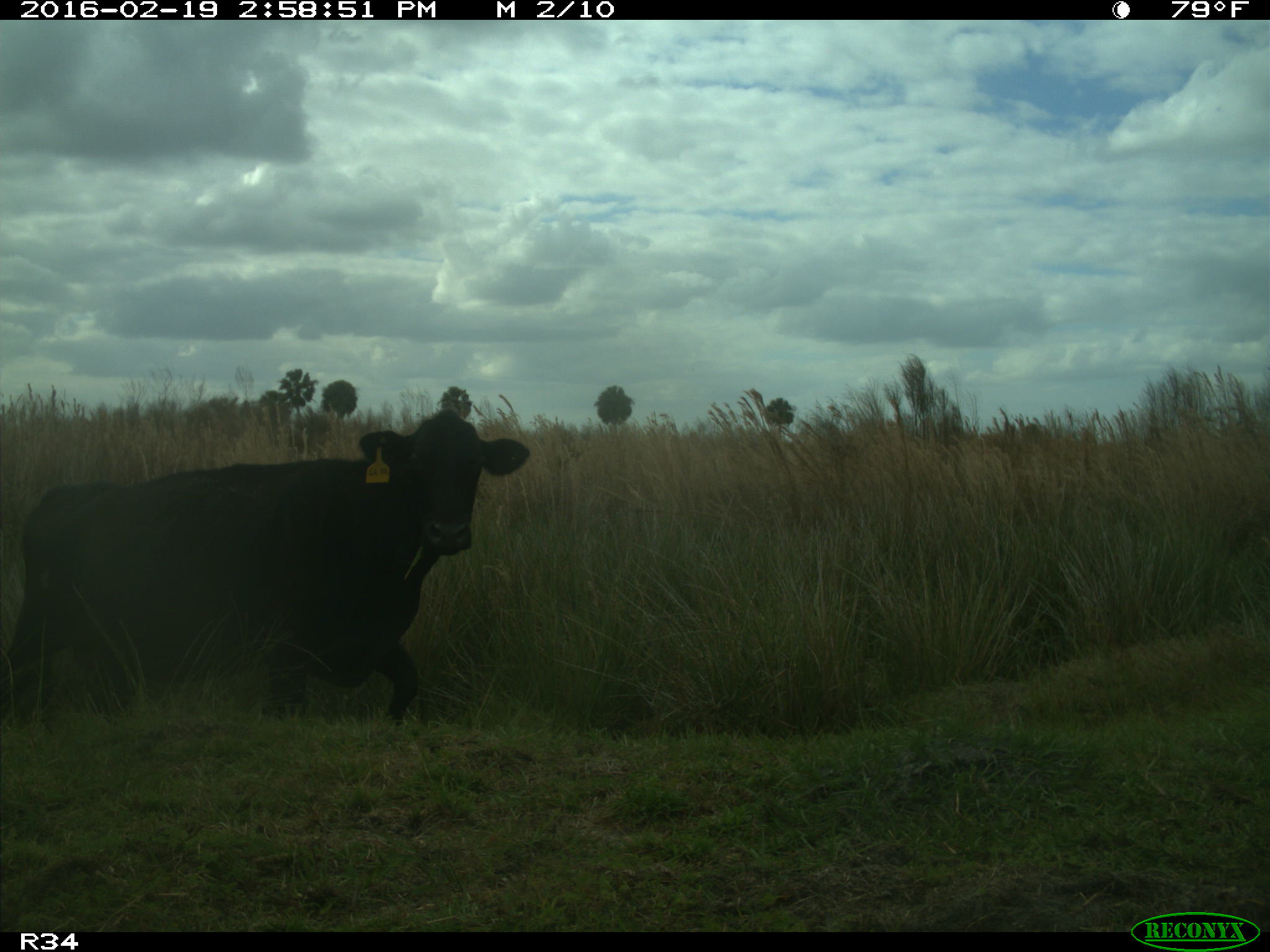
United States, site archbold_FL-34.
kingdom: Animalia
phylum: Chordata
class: Mammalia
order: Artiodactyla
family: Bovidae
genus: Bos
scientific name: Bos taurus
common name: domestic cow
Bos taurus (domestic cow).